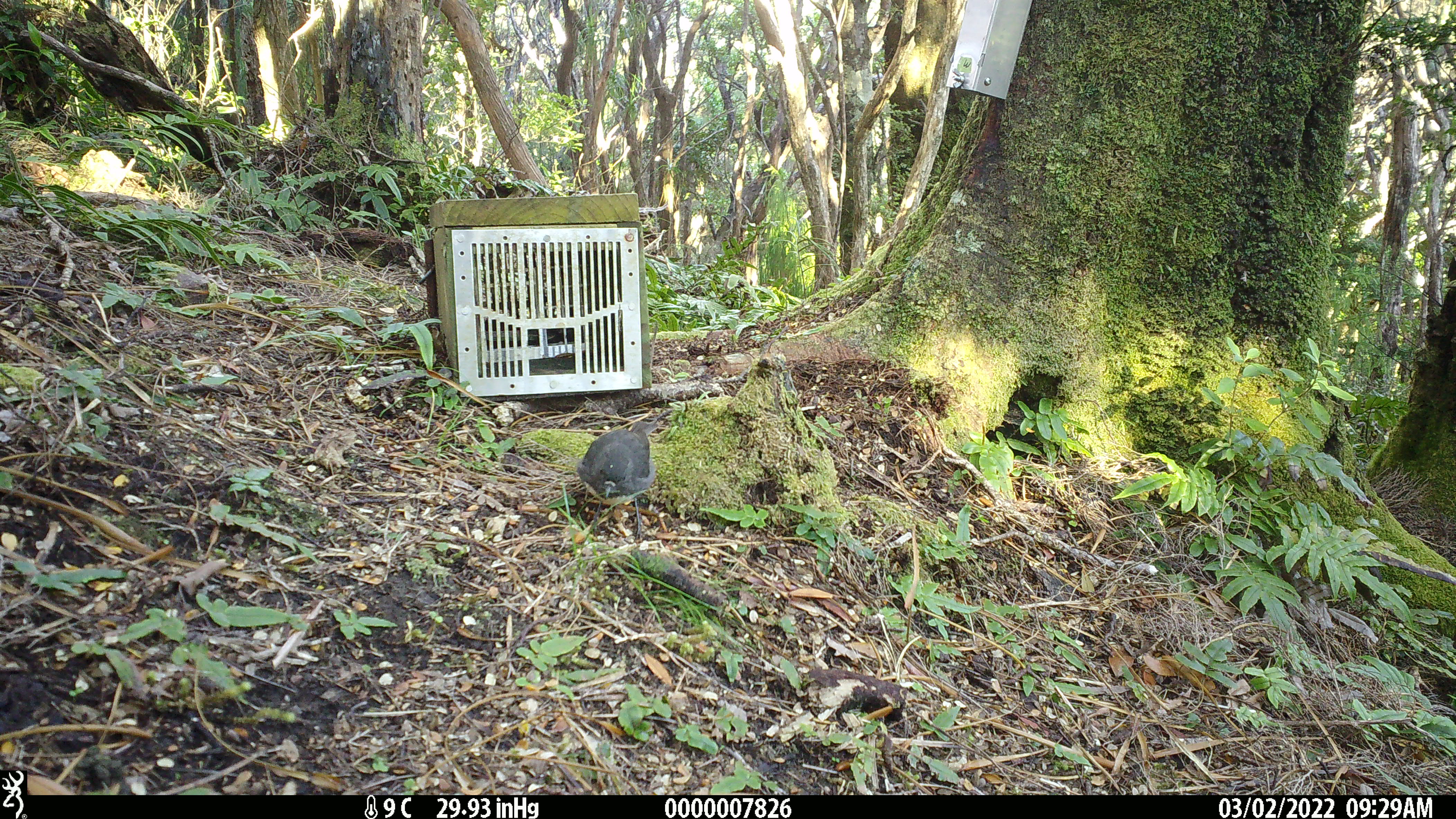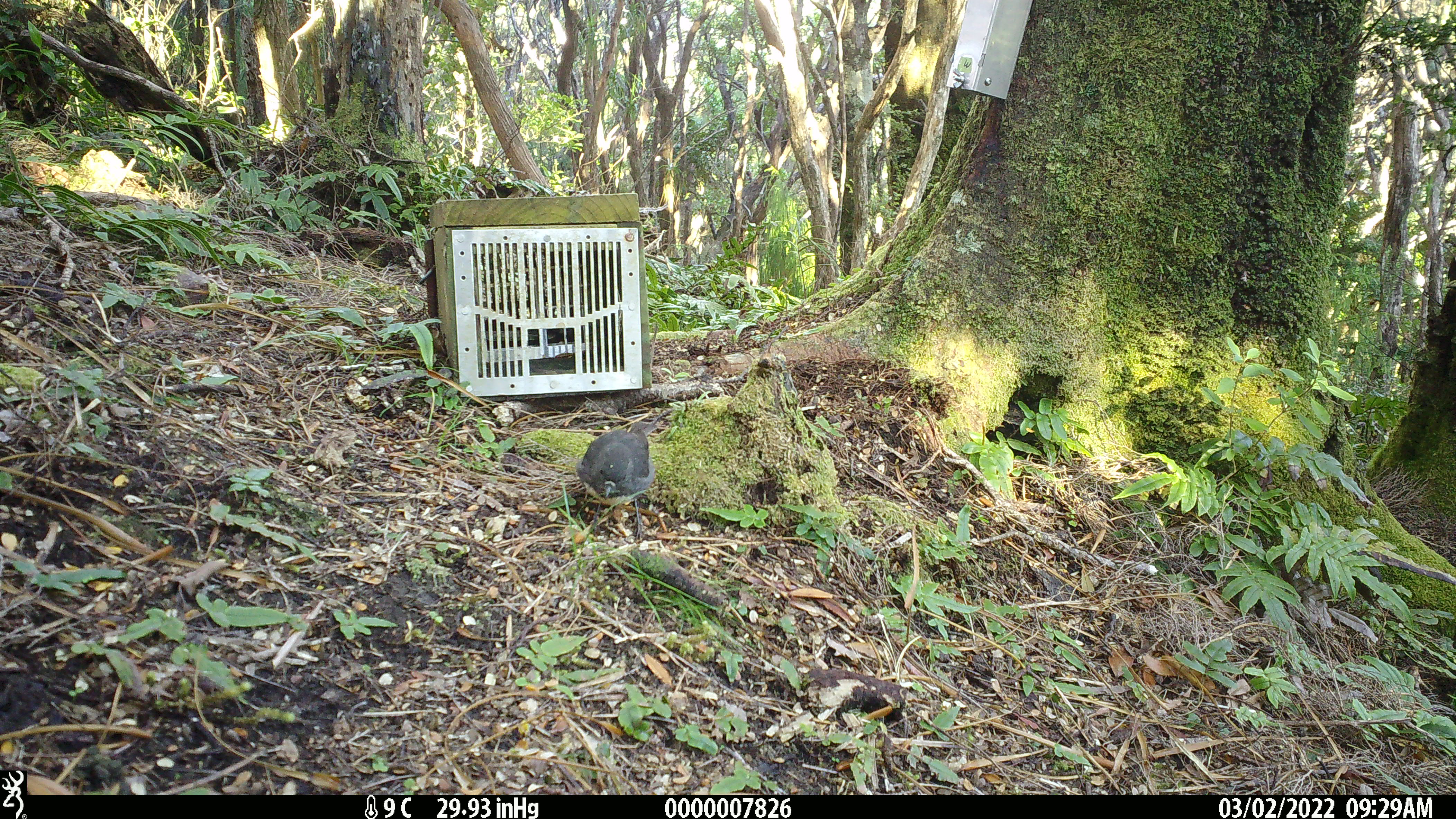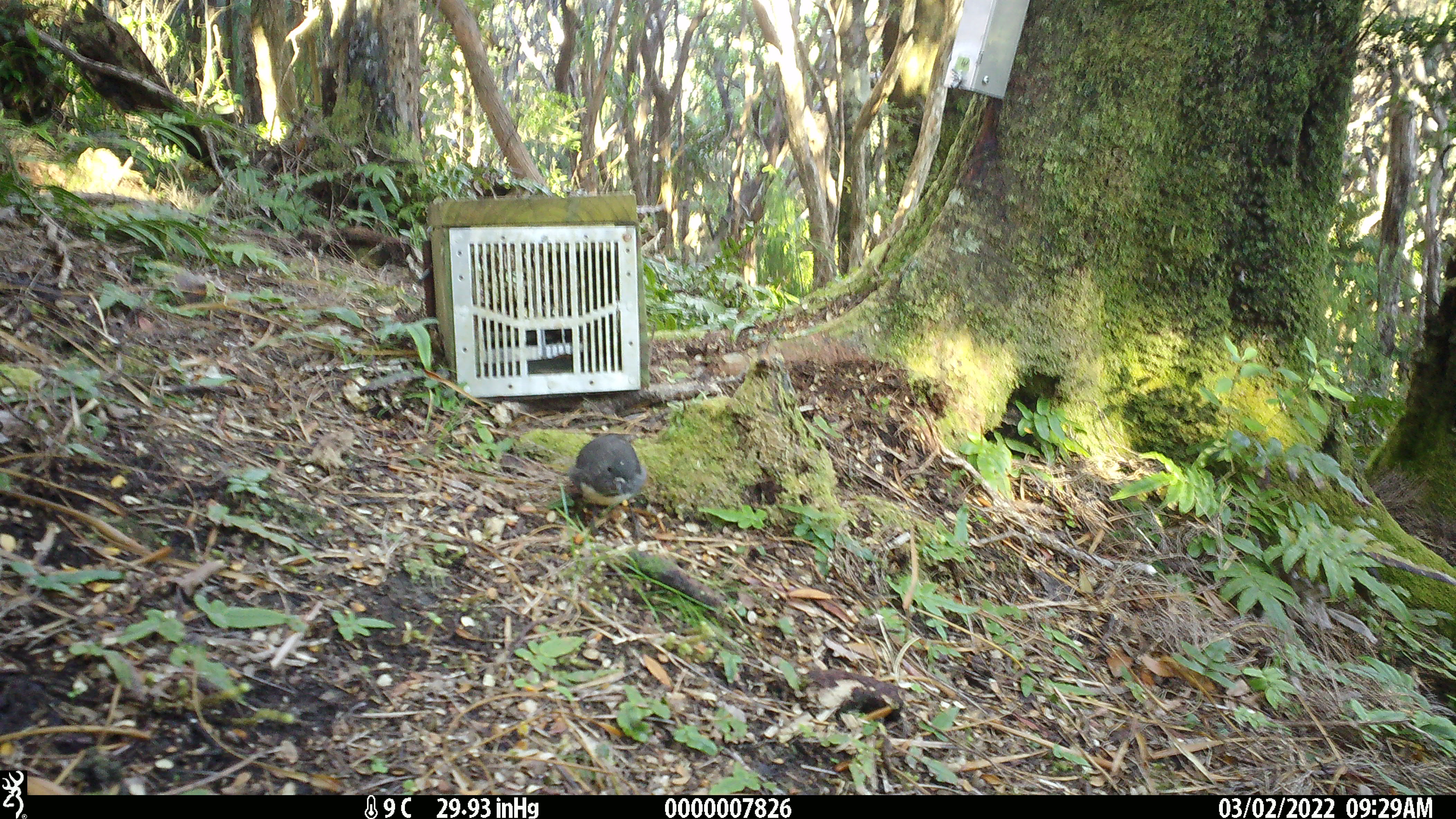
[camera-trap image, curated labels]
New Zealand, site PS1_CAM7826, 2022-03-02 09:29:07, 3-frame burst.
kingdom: Animalia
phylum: Chordata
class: Aves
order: Passeriformes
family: Petroicidae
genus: Petroica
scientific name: Petroica australis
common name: new zealand robin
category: robin